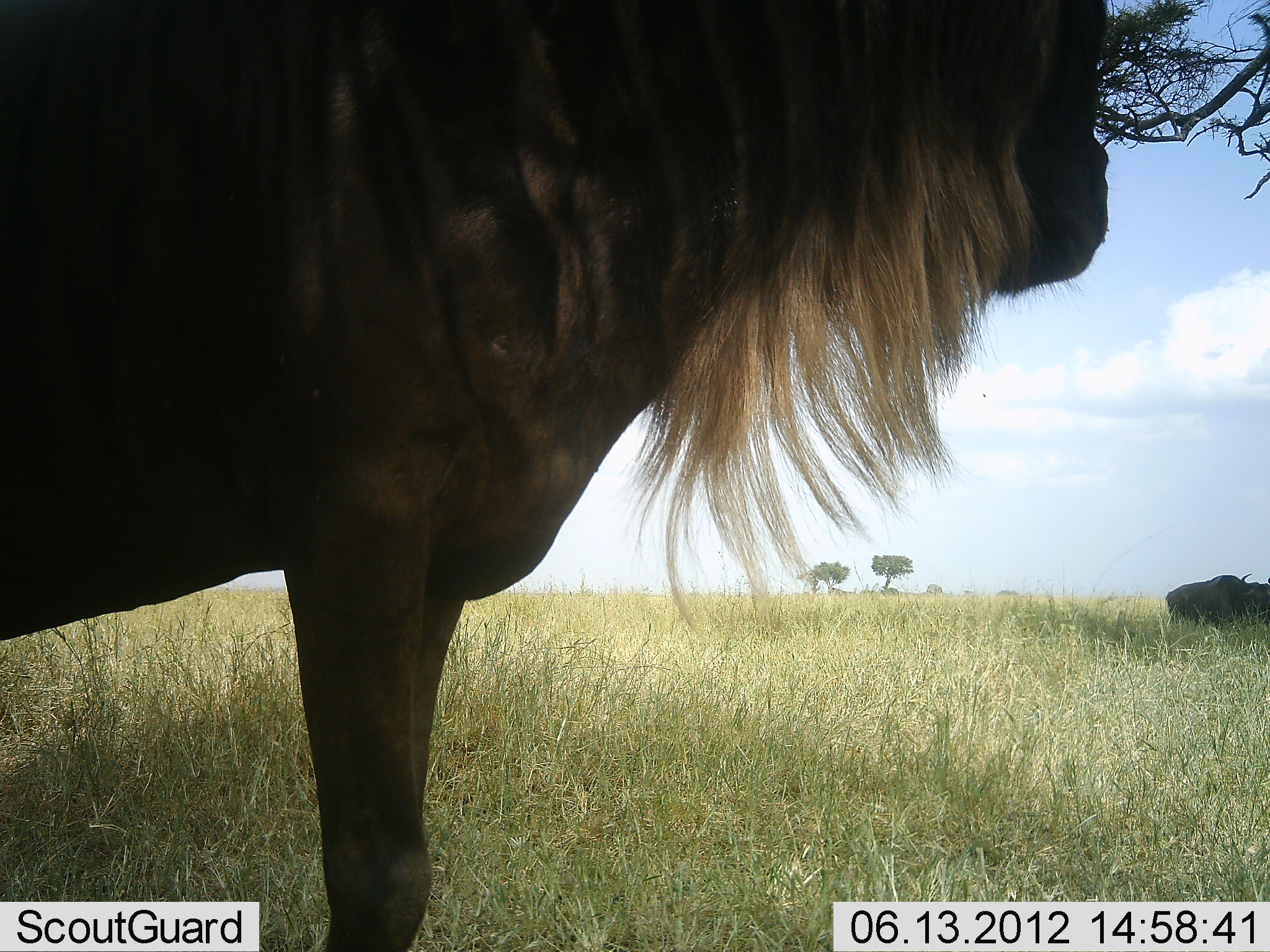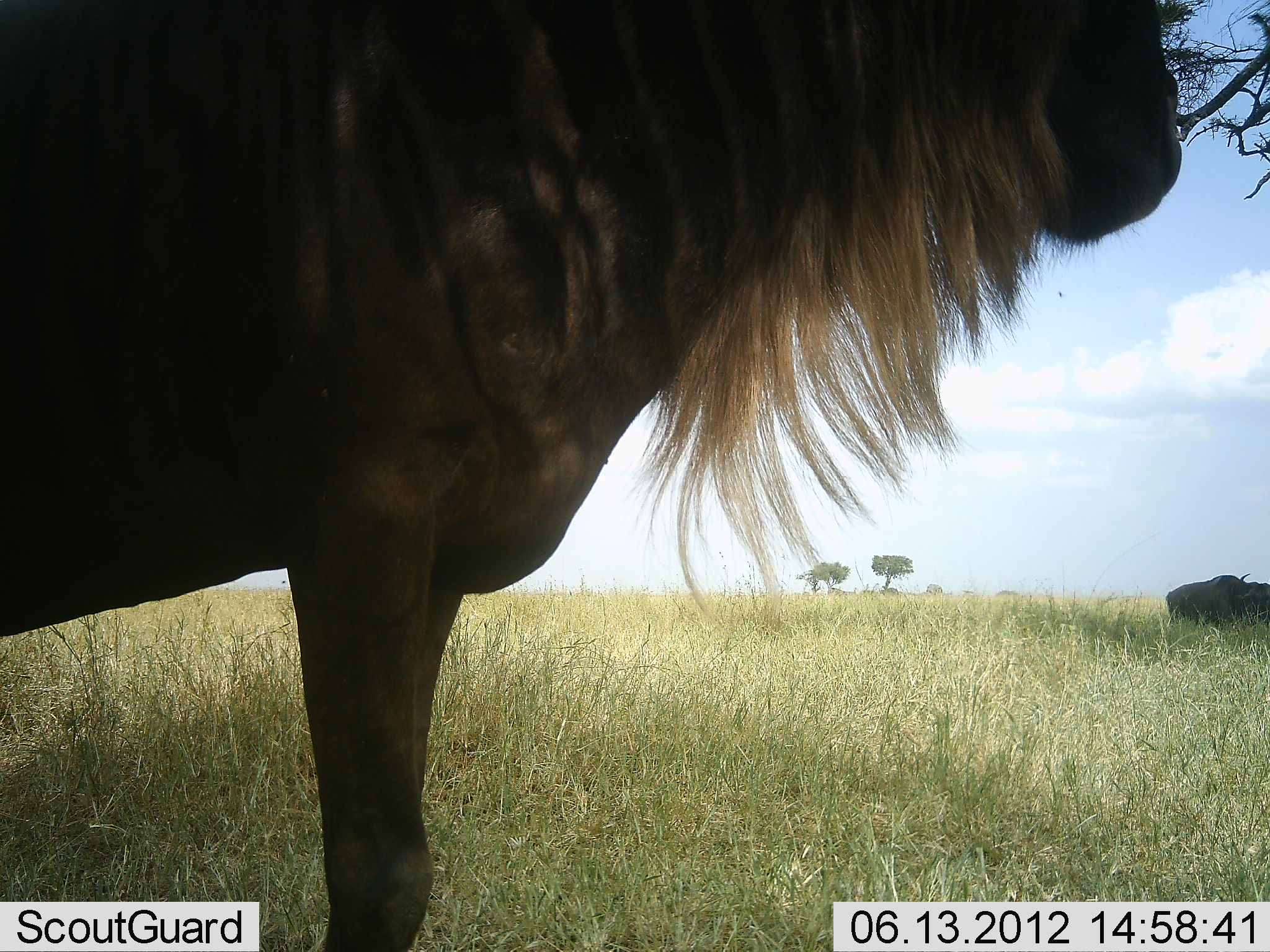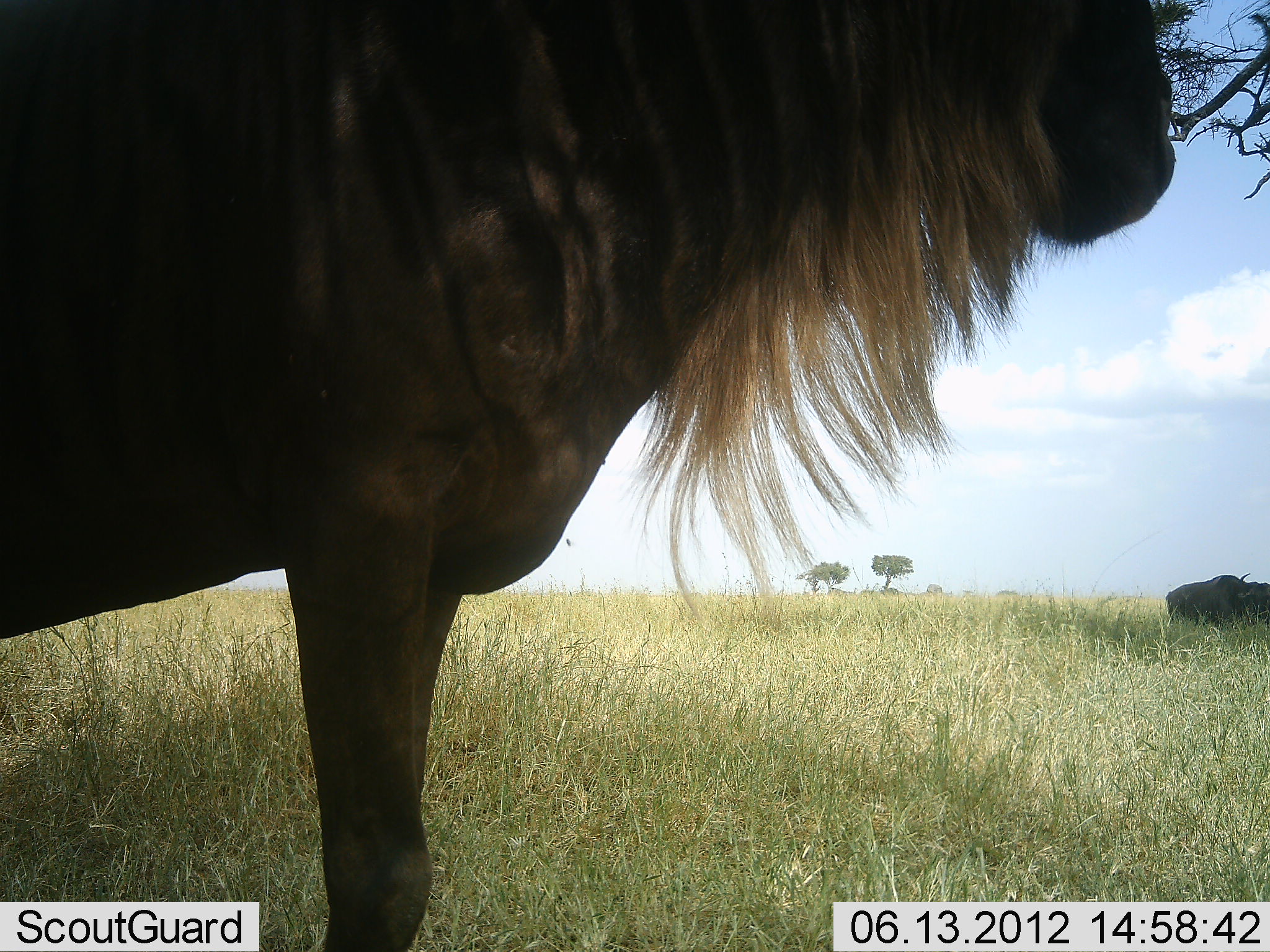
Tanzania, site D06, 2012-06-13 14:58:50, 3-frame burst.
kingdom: Animalia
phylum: Chordata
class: Mammalia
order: Artiodactyla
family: Bovidae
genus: Connochaetes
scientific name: Connochaetes taurinus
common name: blue wildebeest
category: wildebeest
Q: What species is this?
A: Wildebeest (blue wildebeest) (Connochaetes taurinus).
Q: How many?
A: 3.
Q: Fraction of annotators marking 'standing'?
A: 100%.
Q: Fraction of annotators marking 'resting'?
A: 10%.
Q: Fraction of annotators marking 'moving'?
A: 0%.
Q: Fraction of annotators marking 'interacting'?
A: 0%.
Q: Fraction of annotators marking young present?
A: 0%.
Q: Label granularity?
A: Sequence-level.